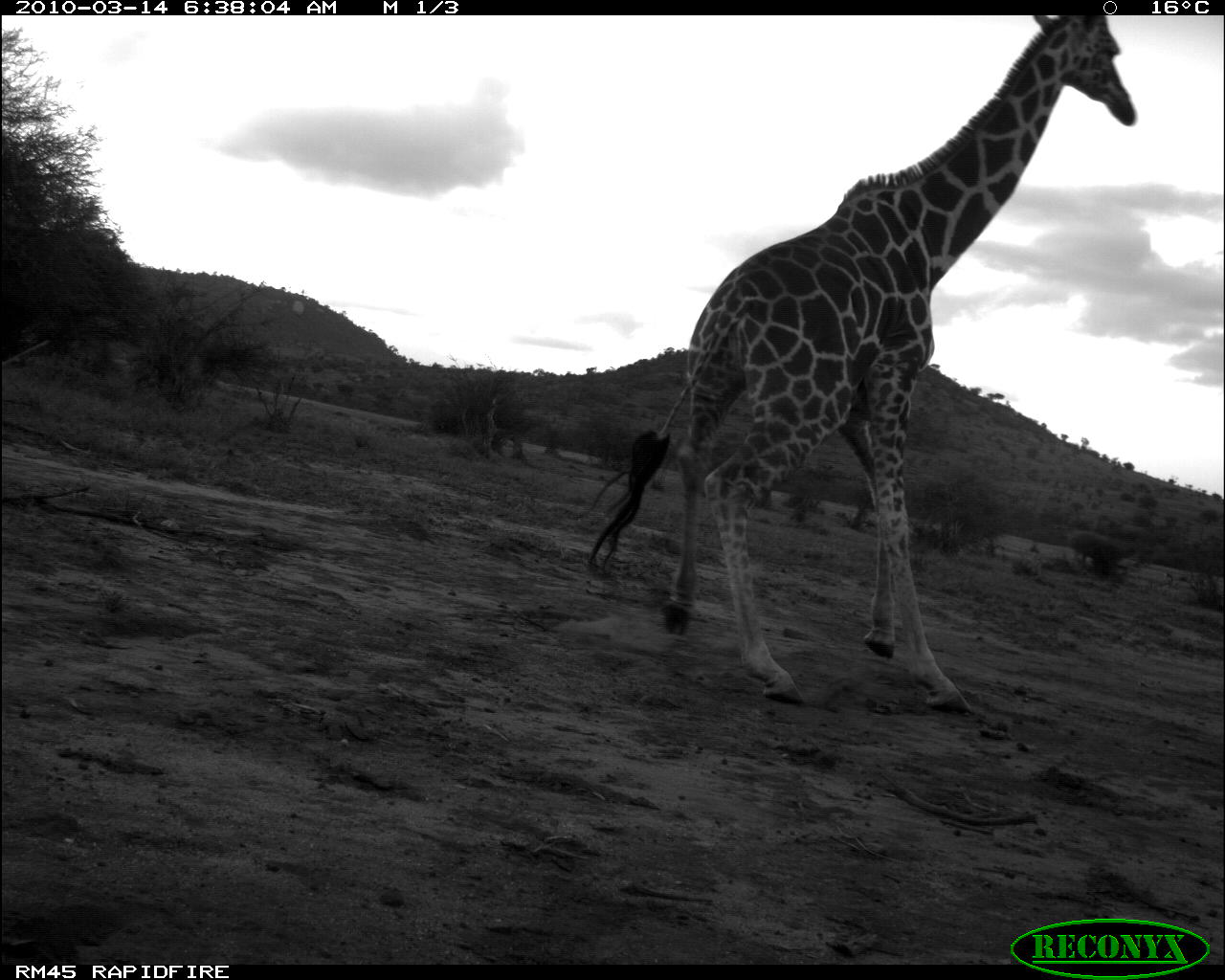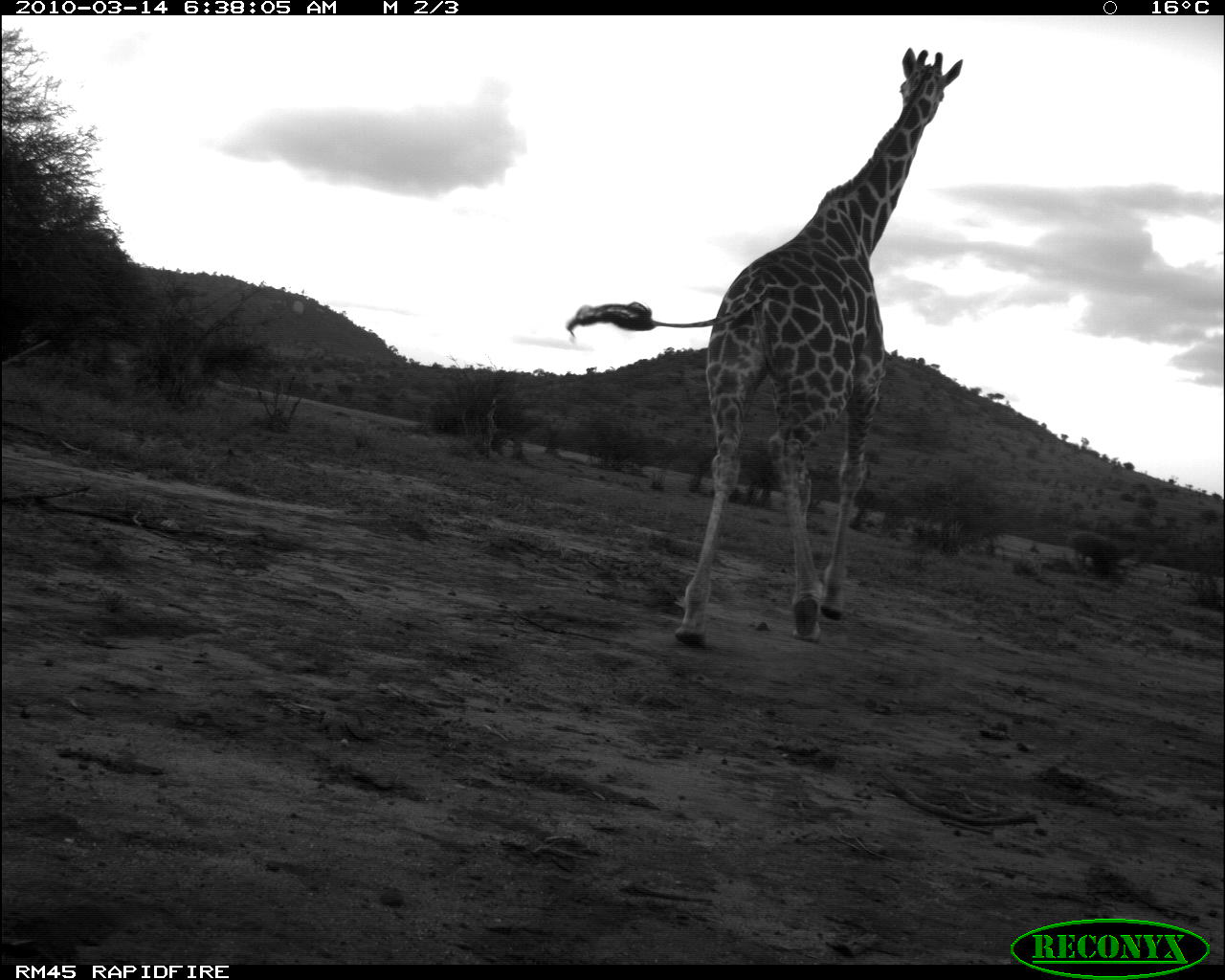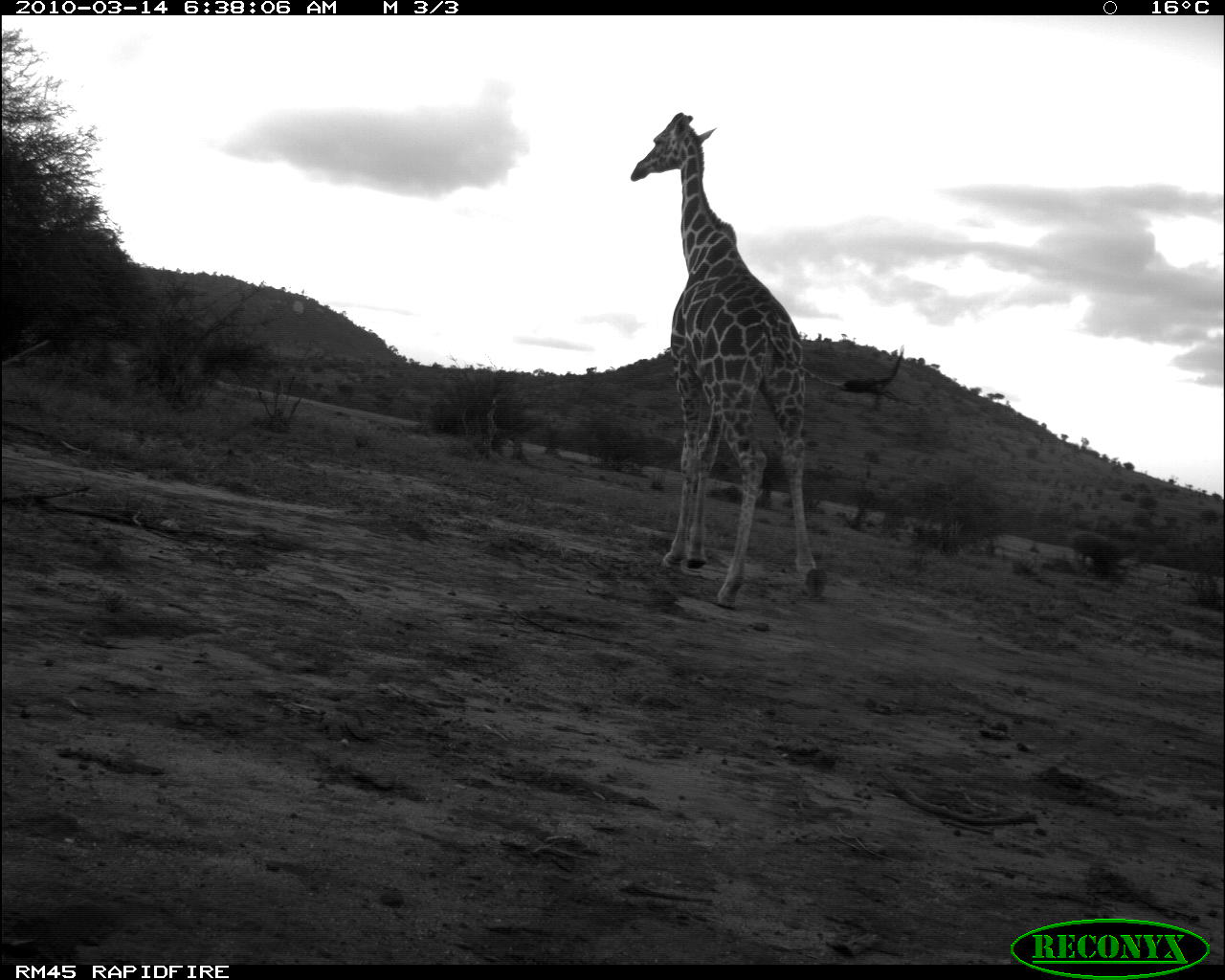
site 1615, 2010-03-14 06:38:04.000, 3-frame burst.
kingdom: Animalia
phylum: Chordata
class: Mammalia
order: Artiodactyla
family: Giraffidae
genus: Giraffa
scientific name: Giraffa camelopardalis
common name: giraffe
Giraffa camelopardalis (giraffe), count 1.